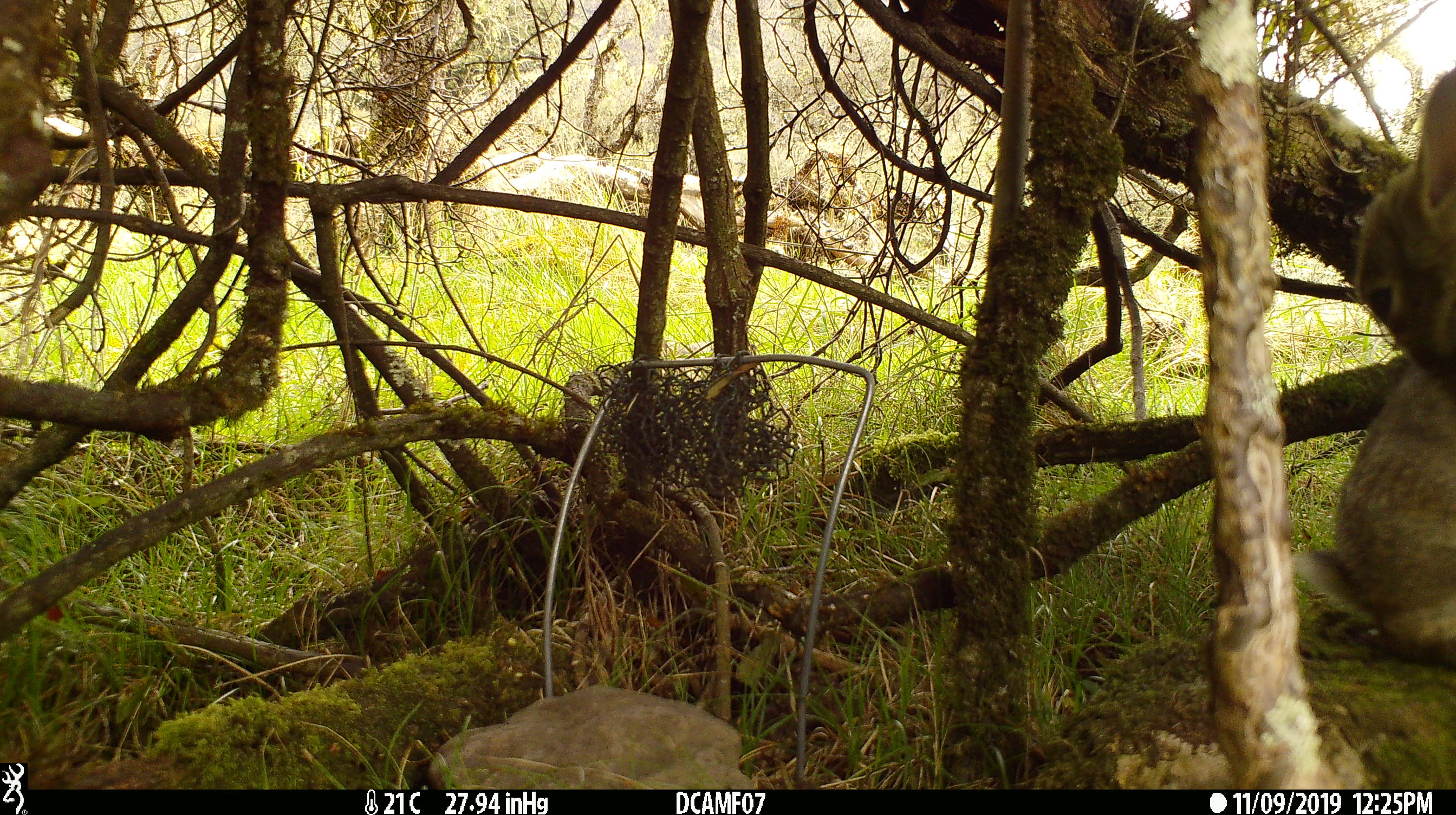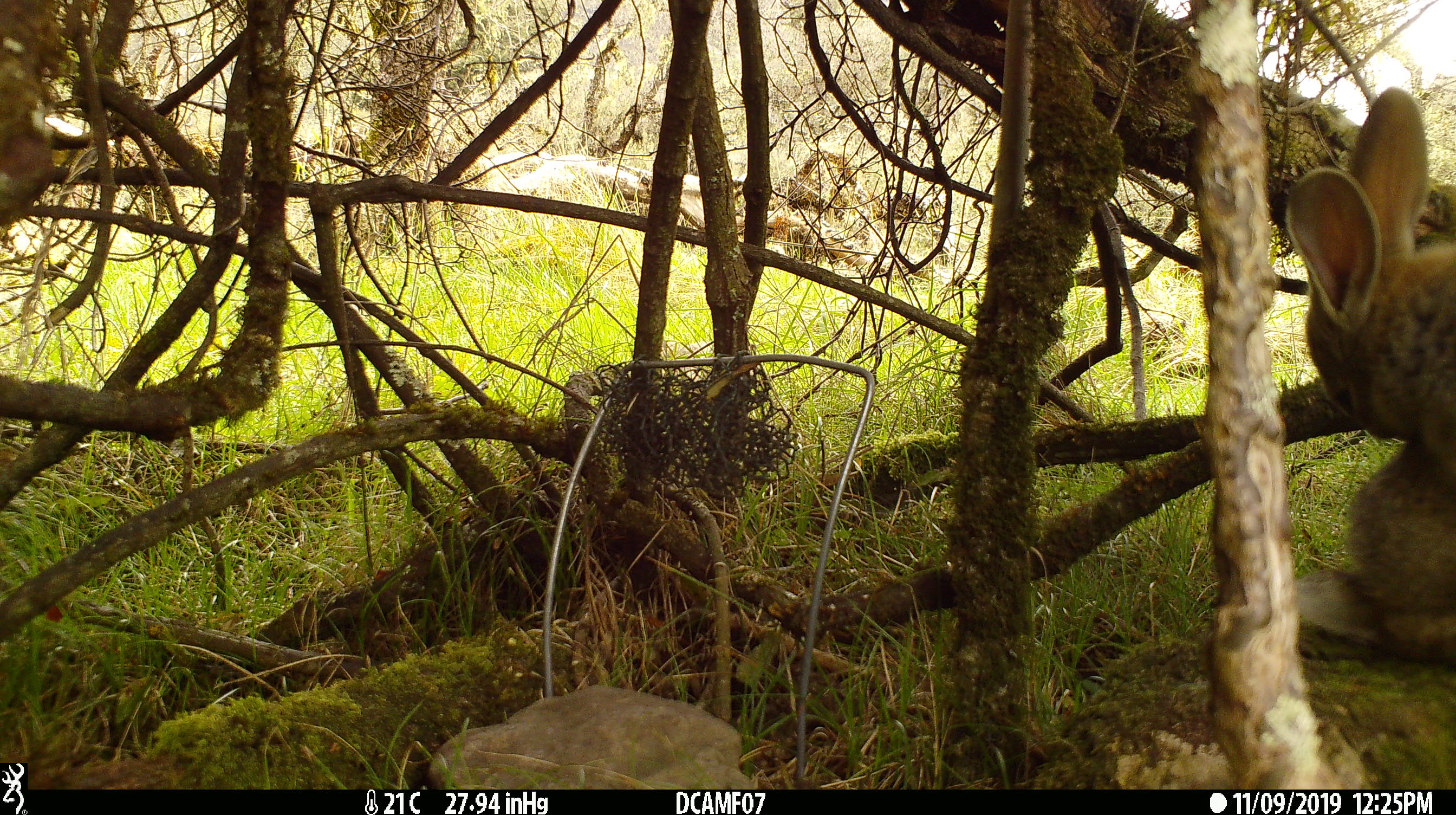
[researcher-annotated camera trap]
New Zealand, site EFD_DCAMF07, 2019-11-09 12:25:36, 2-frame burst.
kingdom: Animalia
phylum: Chordata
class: Mammalia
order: Lagomorpha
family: Leporidae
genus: Oryctolagus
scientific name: Oryctolagus cuniculus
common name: european rabbit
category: rabbit